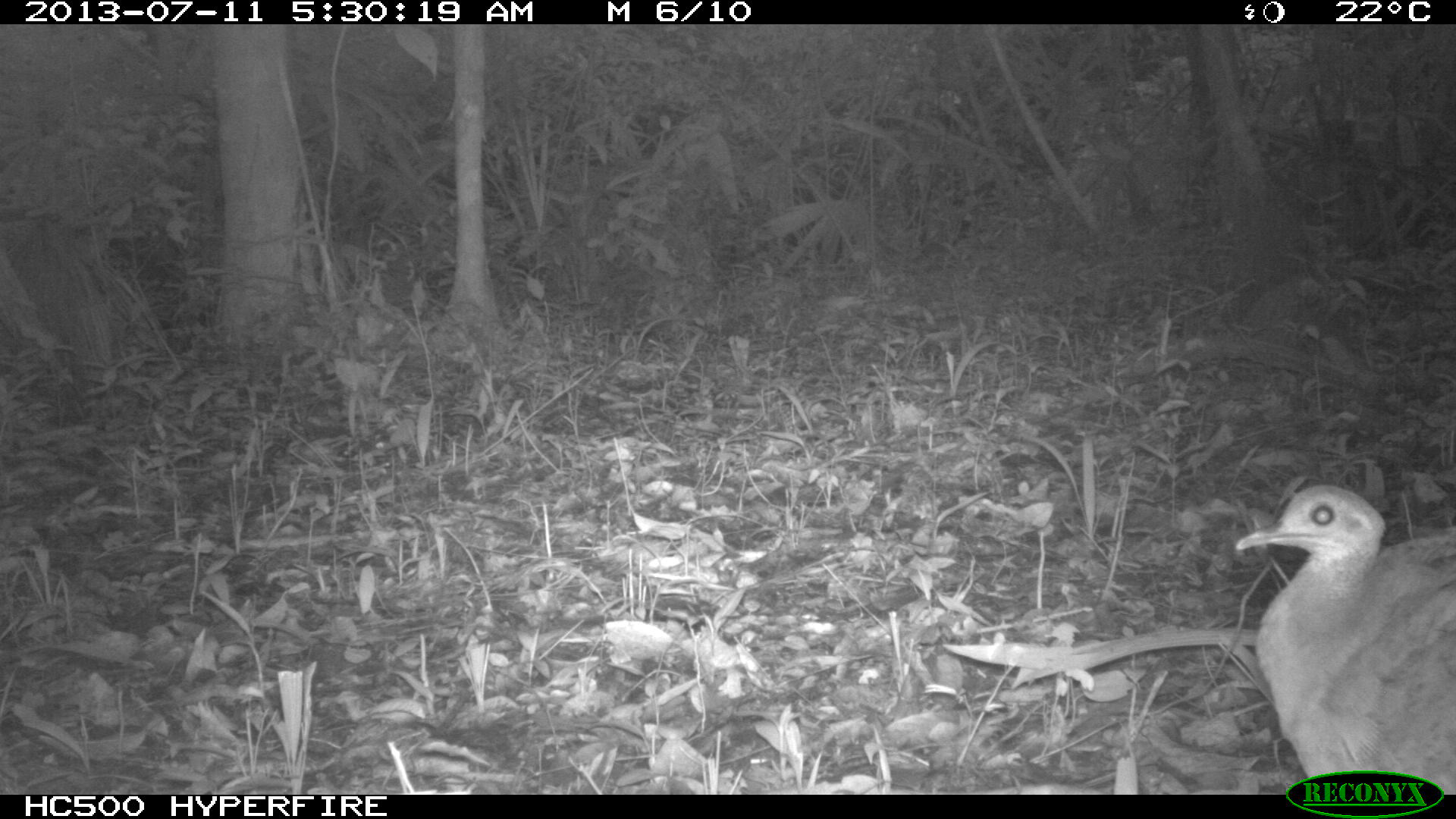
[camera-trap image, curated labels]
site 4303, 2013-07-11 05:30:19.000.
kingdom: Animalia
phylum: Chordata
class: Aves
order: Tinamiformes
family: Tinamidae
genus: Tinamus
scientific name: Tinamus major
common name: great tinamou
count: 1